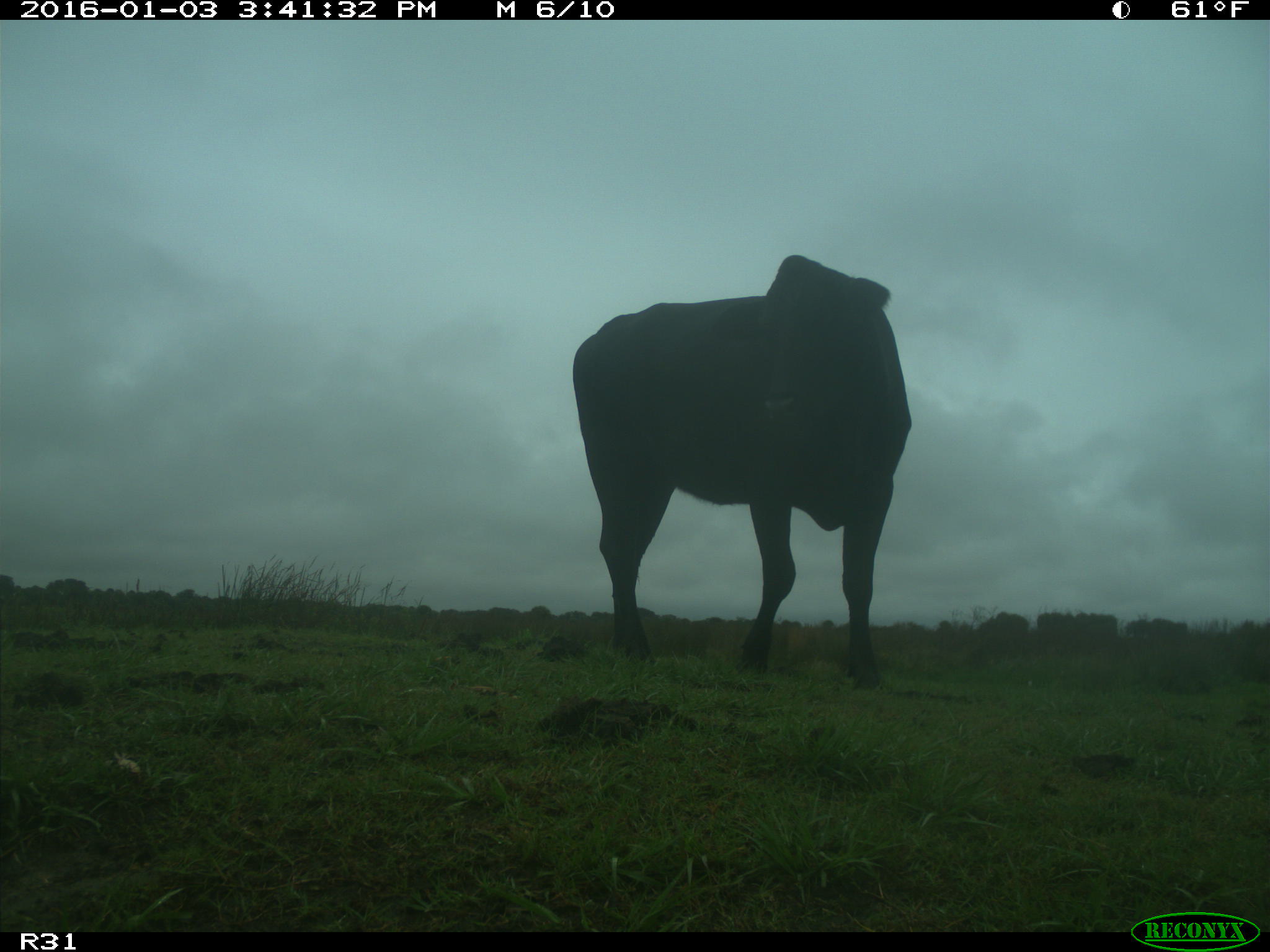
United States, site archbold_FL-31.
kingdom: Animalia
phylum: Chordata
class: Mammalia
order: Artiodactyla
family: Bovidae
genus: Bos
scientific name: Bos taurus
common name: domestic cow